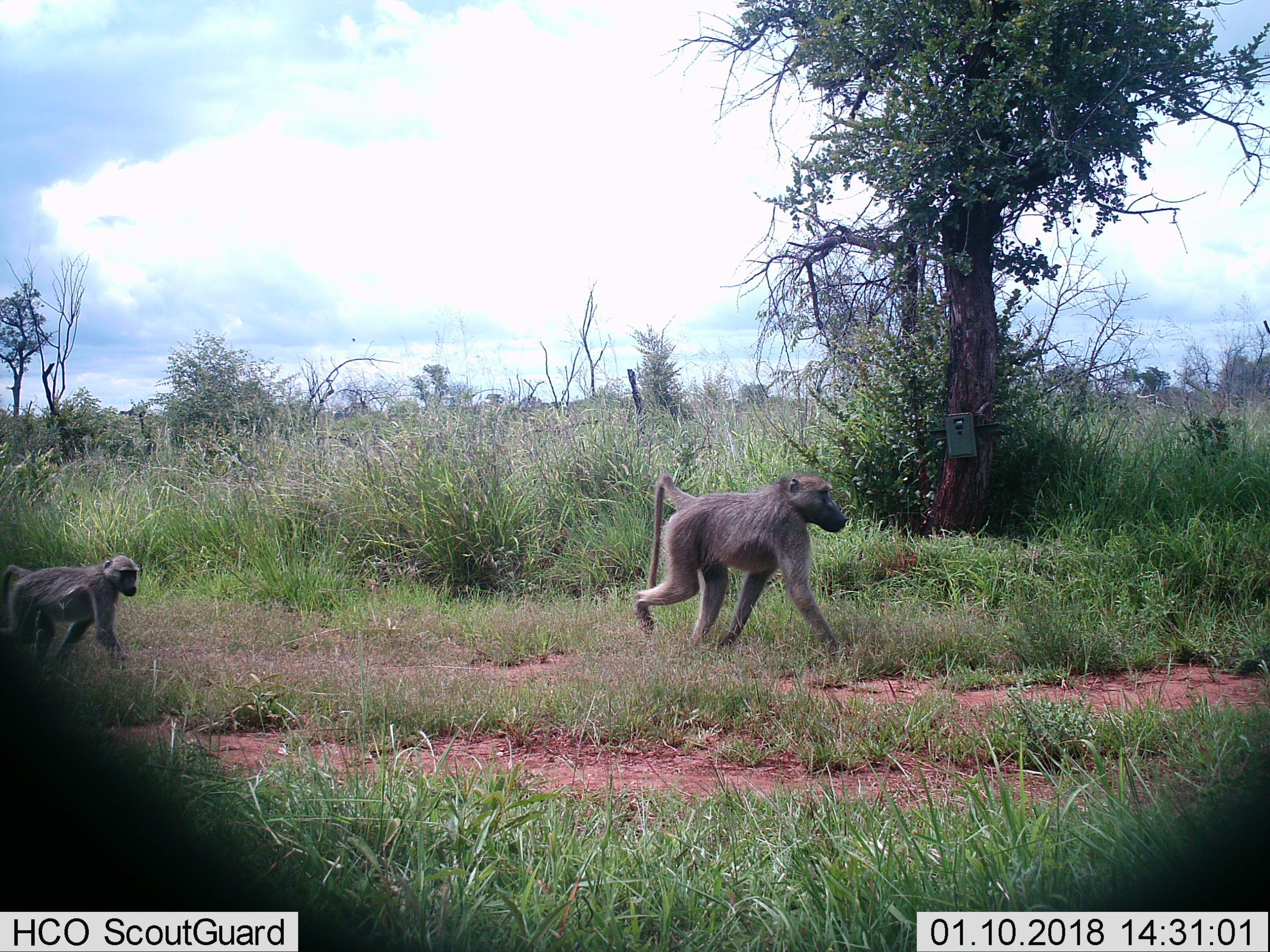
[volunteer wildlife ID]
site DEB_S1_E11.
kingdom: Animalia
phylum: Chordata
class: Mammalia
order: Primates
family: Cercopithecidae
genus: Papio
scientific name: Papio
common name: baboon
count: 2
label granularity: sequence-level